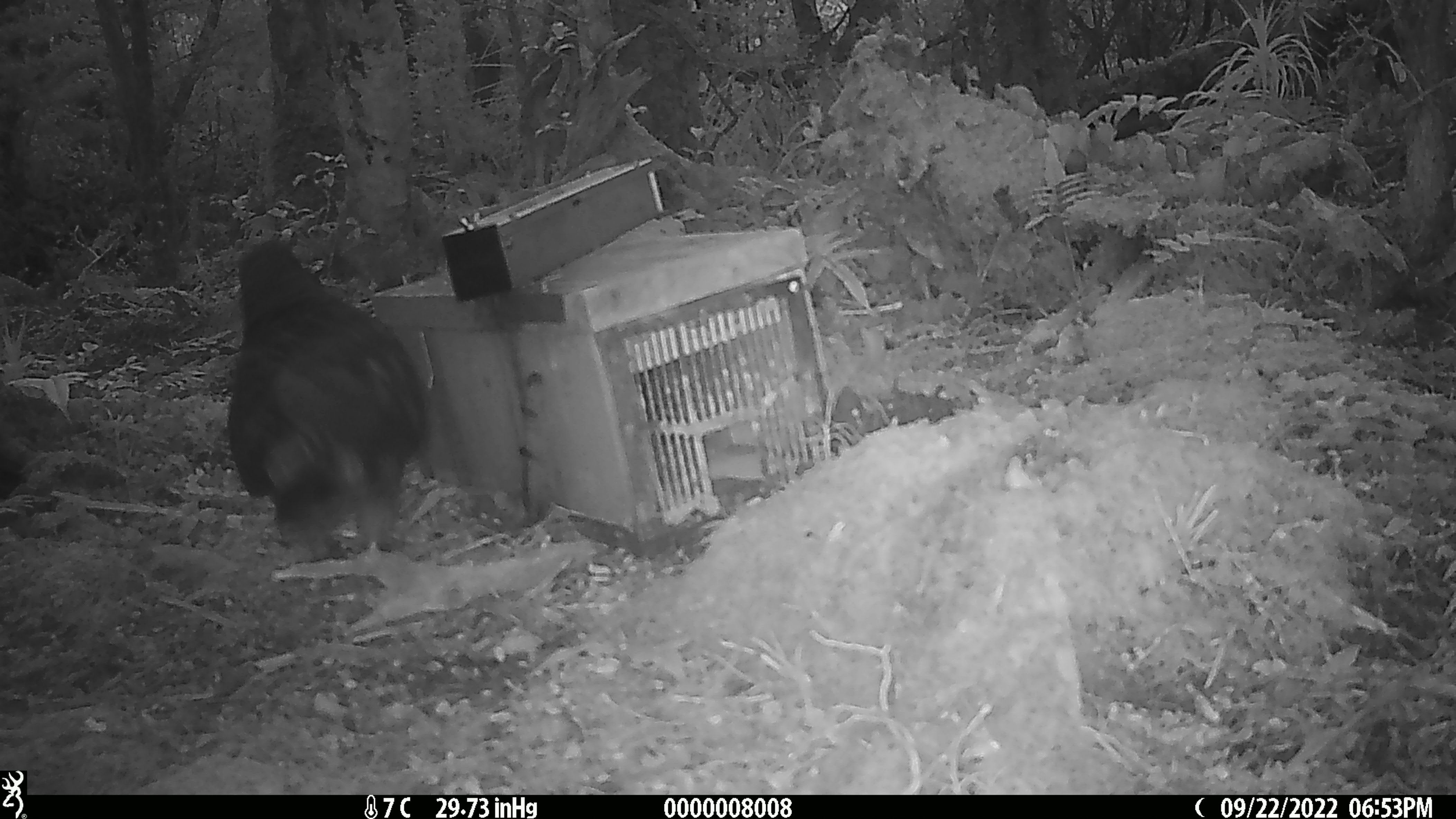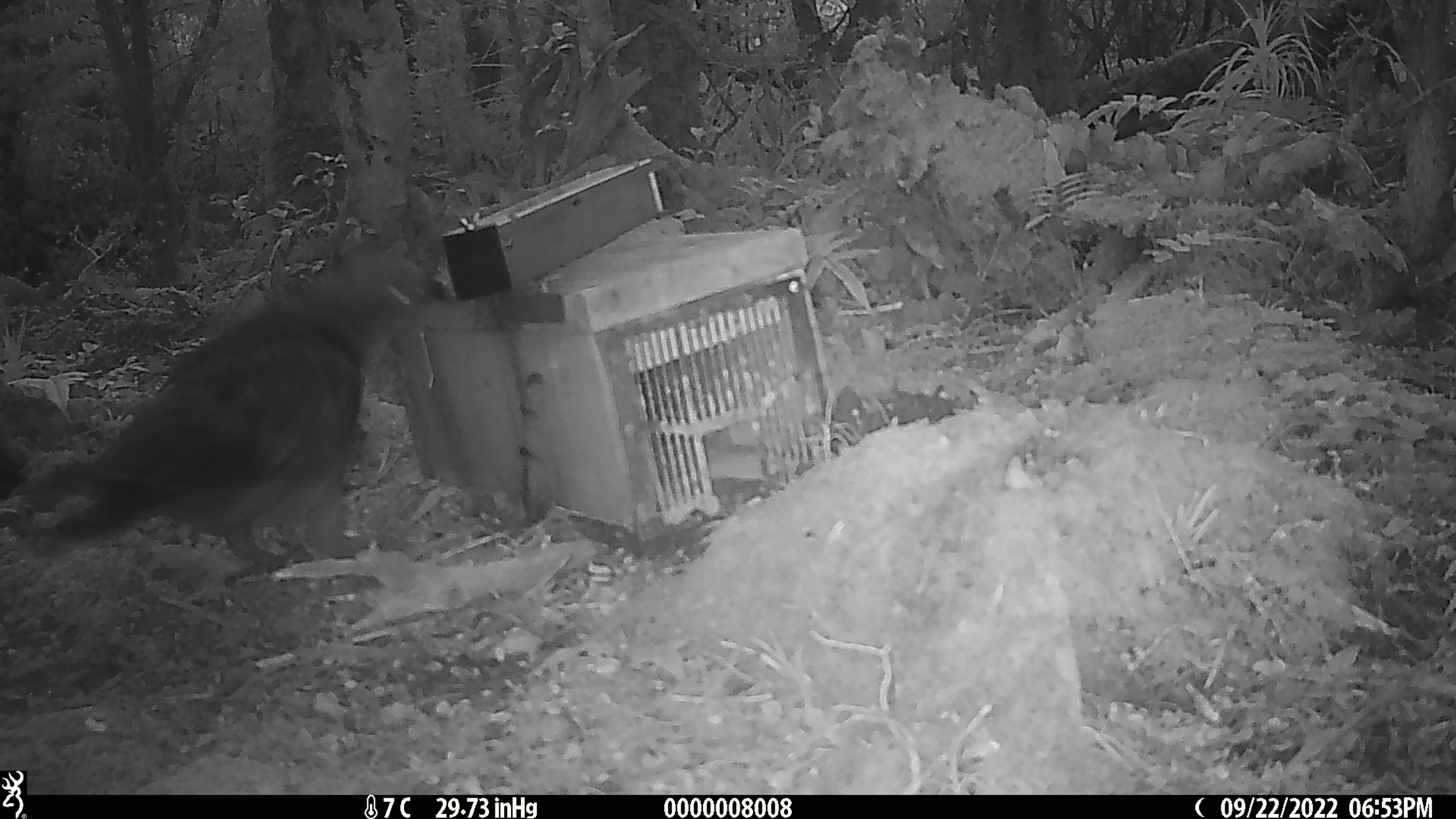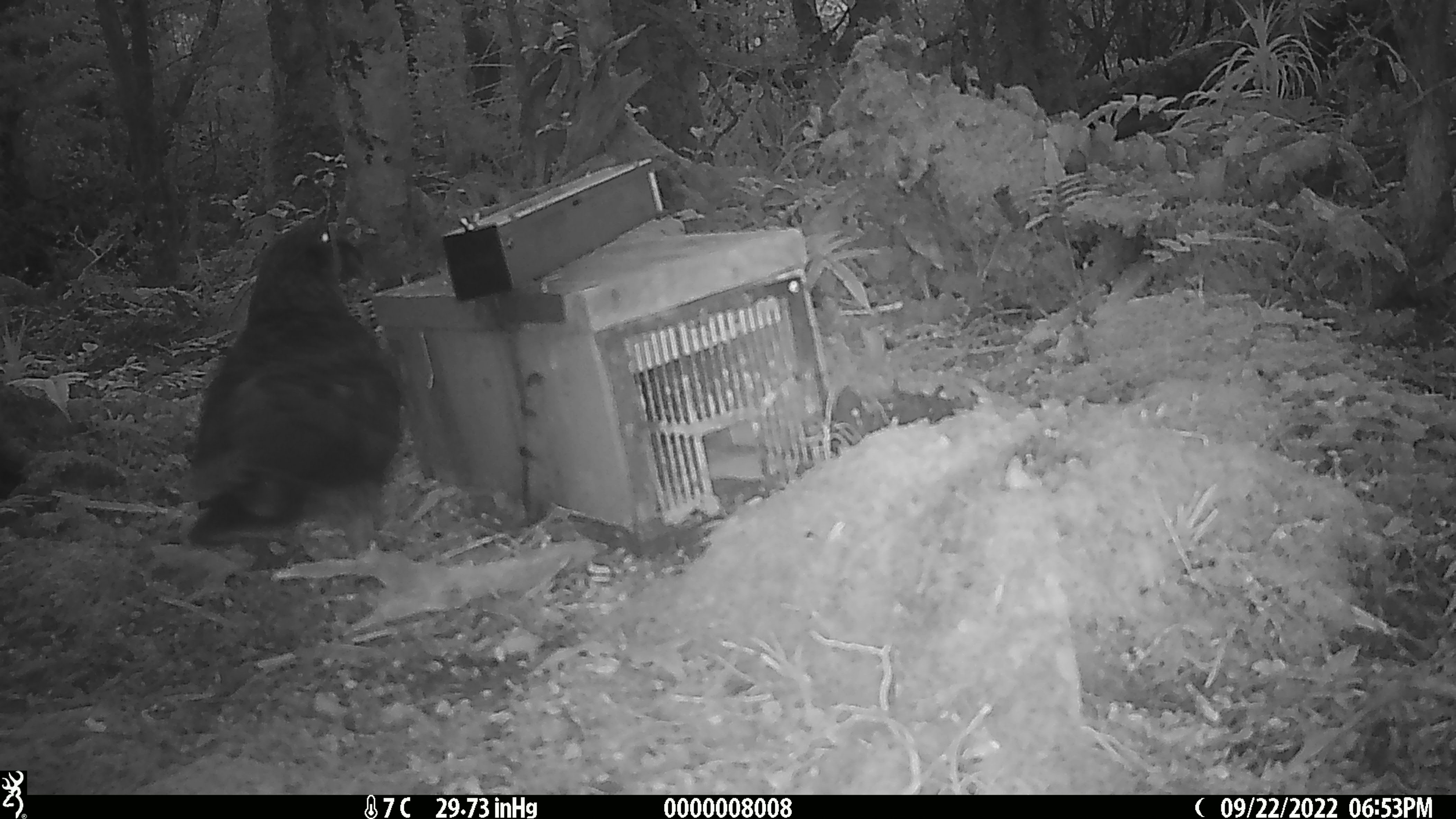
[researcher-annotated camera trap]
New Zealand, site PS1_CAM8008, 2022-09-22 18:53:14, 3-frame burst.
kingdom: Animalia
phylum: Chordata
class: Aves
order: Psittaciformes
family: Strigopidae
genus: Nestor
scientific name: Nestor notabilis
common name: kea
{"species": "kea (Nestor notabilis)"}